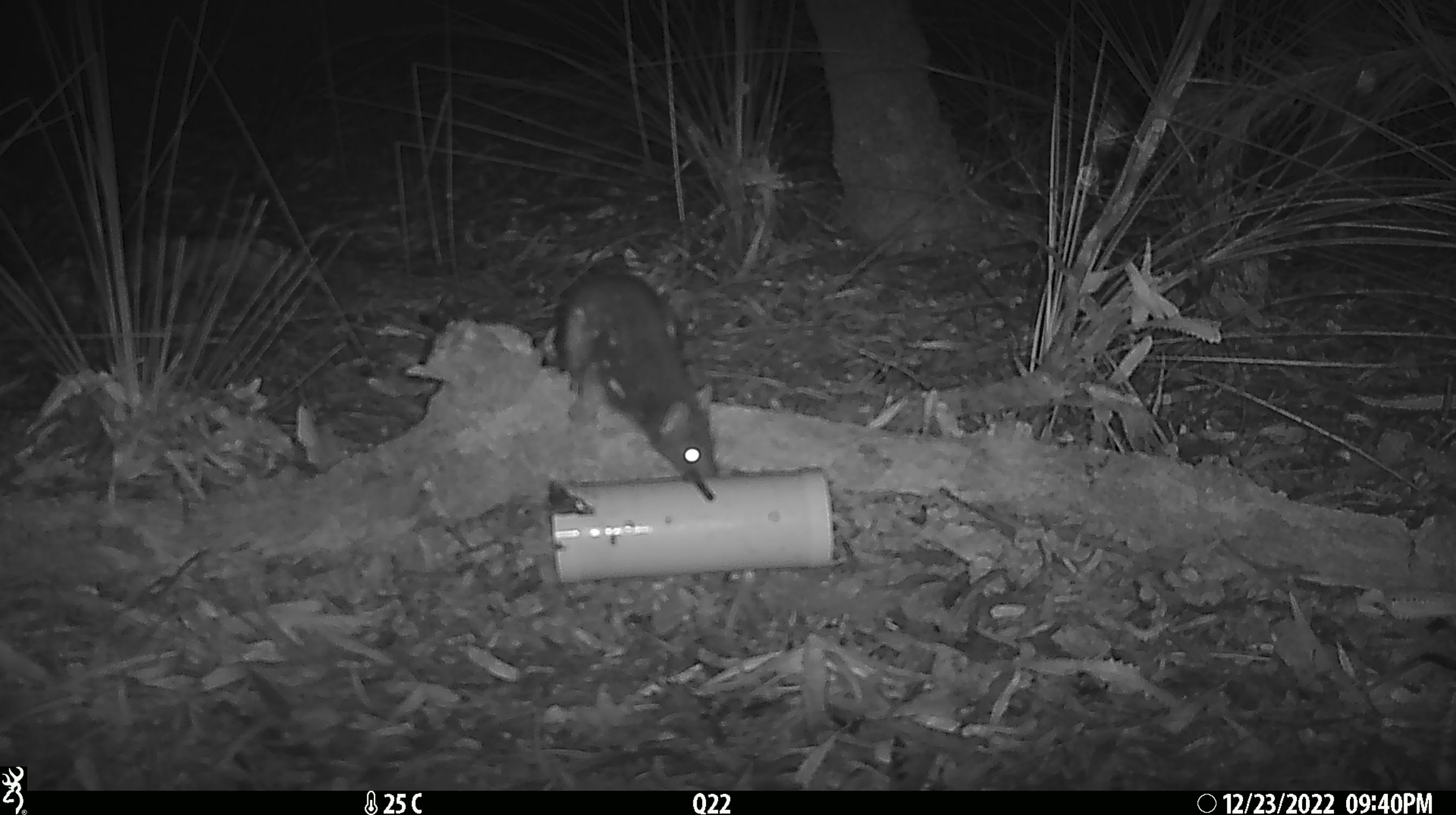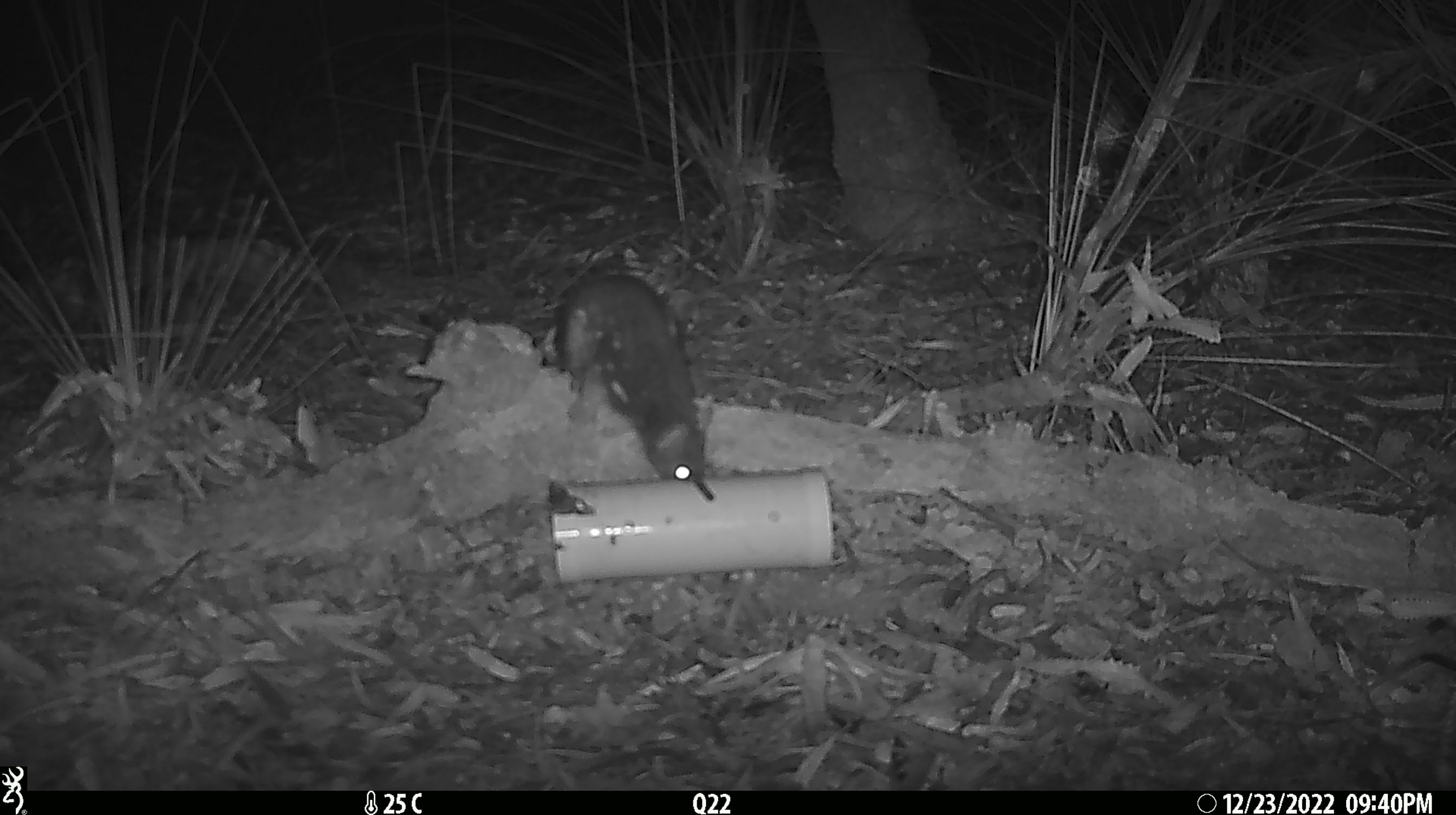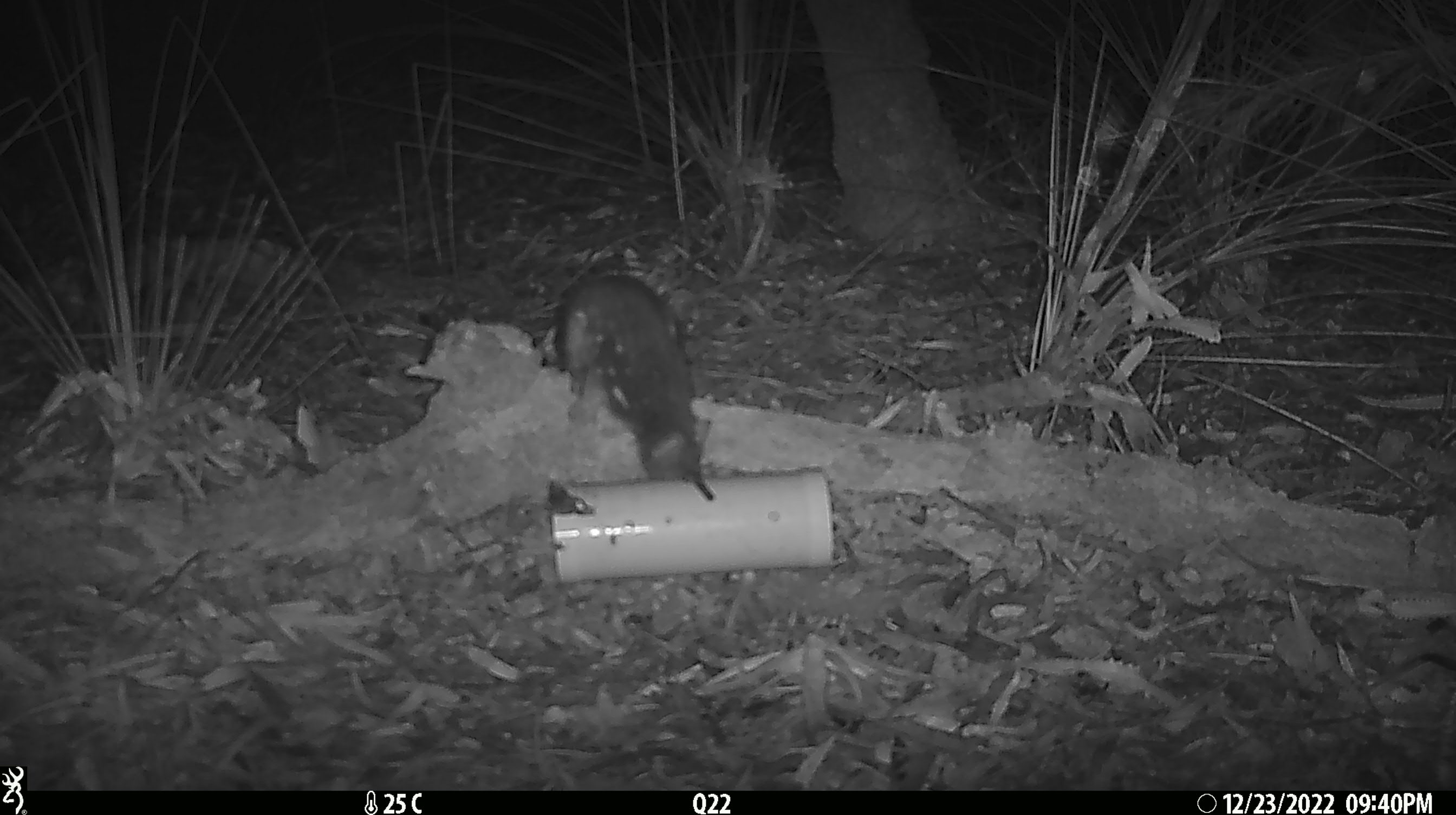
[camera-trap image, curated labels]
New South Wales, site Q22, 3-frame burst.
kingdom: Animalia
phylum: Chordata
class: Mammalia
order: Dasyuromorphia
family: Dasyuridae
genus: Dasyurus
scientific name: Dasyurus maculatus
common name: spotted-tailed quoll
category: quoll